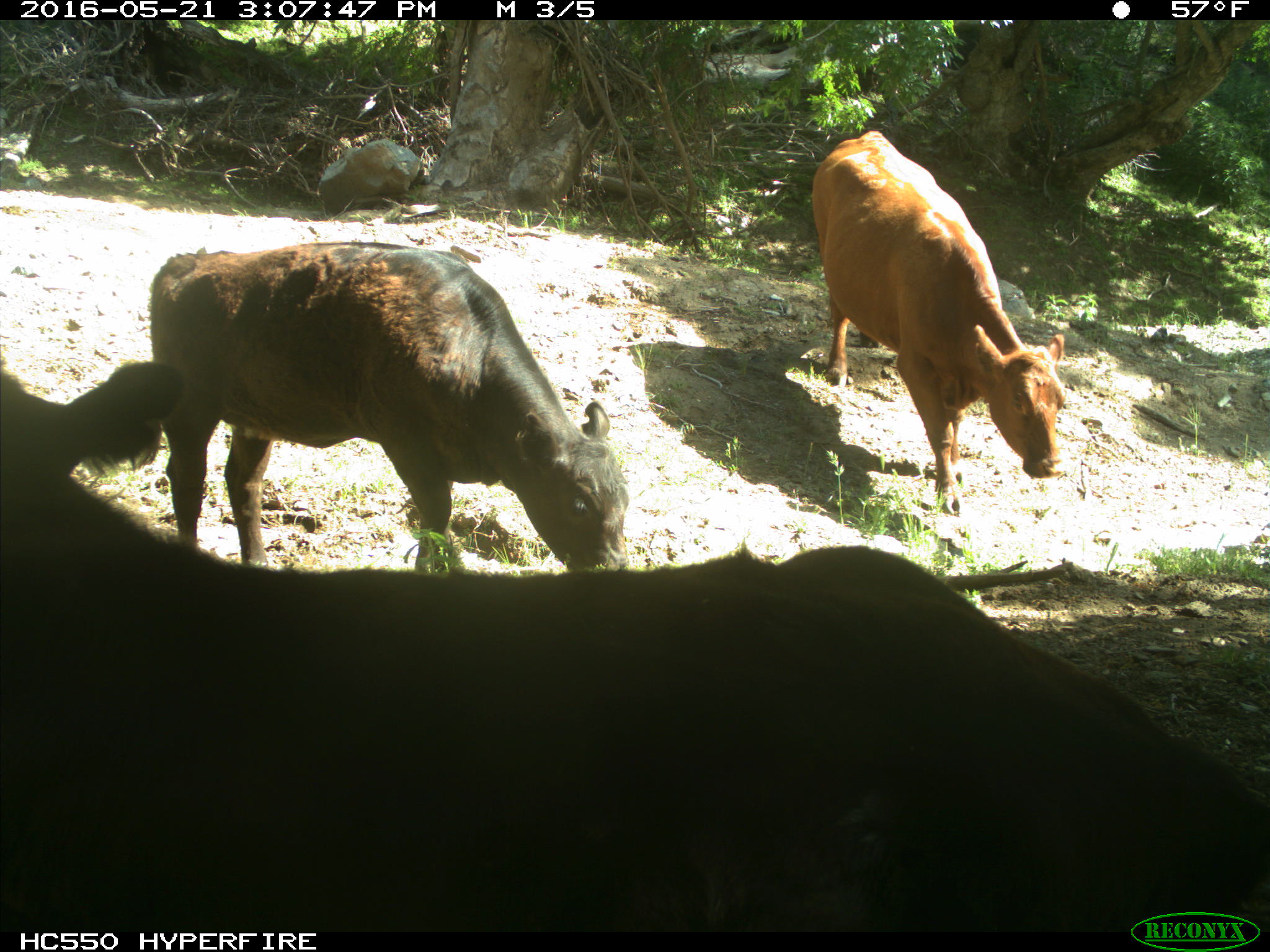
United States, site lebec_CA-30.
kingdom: Animalia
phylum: Chordata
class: Mammalia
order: Artiodactyla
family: Bovidae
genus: Bos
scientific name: Bos taurus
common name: domestic cow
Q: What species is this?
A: Bos taurus (domestic cow).